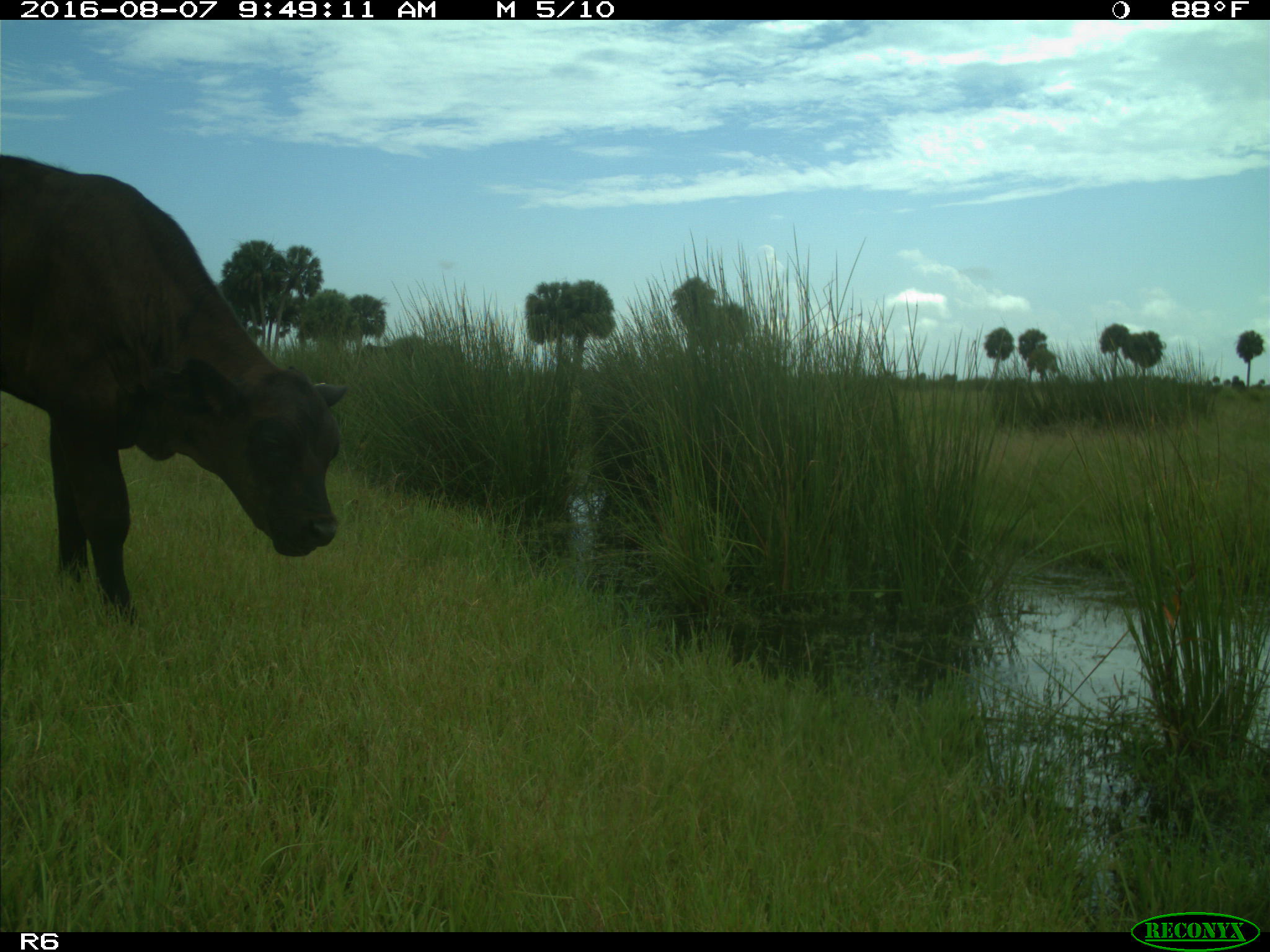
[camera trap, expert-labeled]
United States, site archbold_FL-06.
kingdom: Animalia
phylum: Chordata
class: Mammalia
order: Artiodactyla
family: Bovidae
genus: Bos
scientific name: Bos taurus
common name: domestic cow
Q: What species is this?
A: Bos taurus (domestic cow).